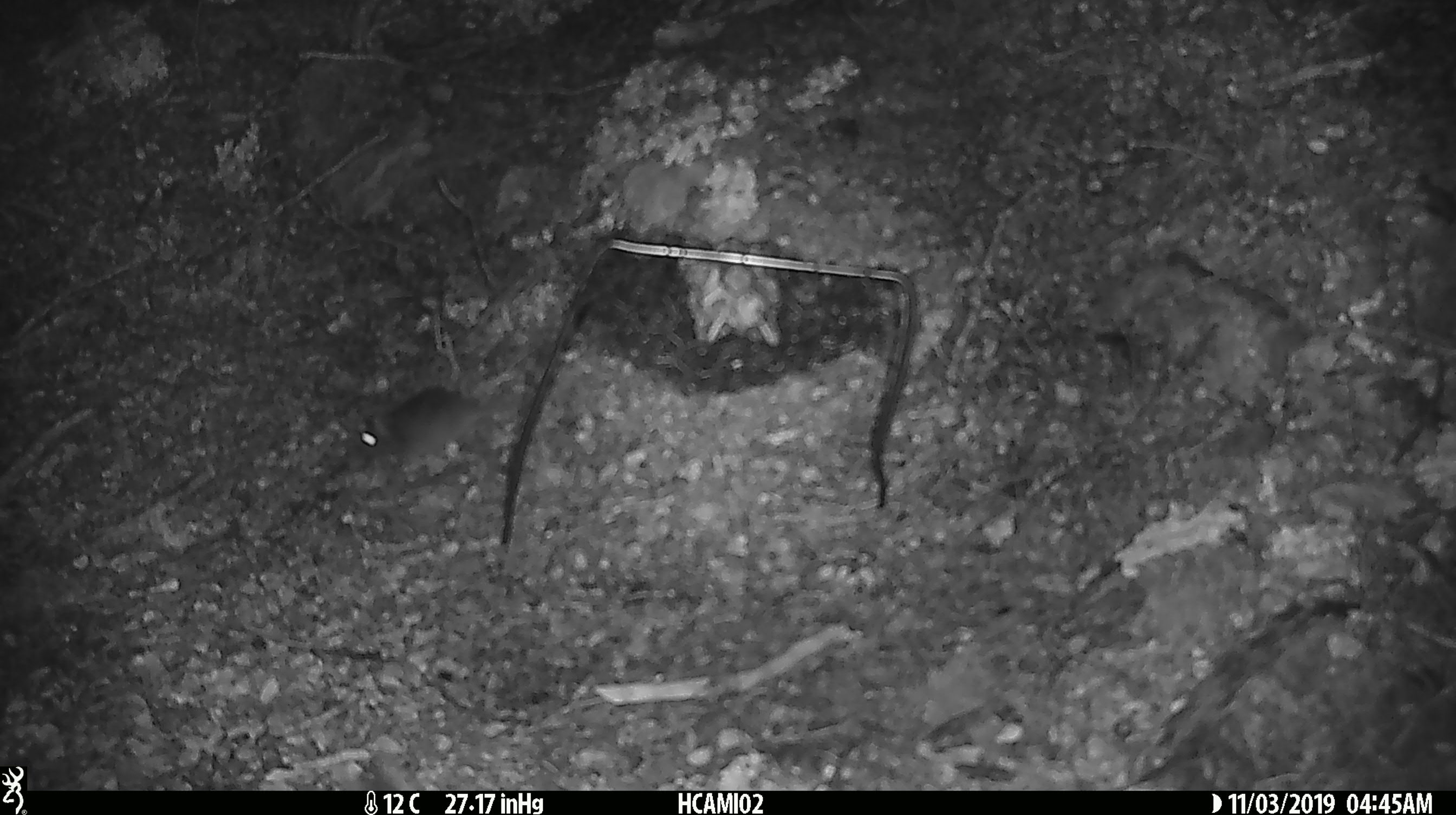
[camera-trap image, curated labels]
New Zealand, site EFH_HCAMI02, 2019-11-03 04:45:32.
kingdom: Animalia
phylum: Chordata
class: Mammalia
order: Rodentia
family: Muridae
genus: Mus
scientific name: Mus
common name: mouse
Mouse (Mus).